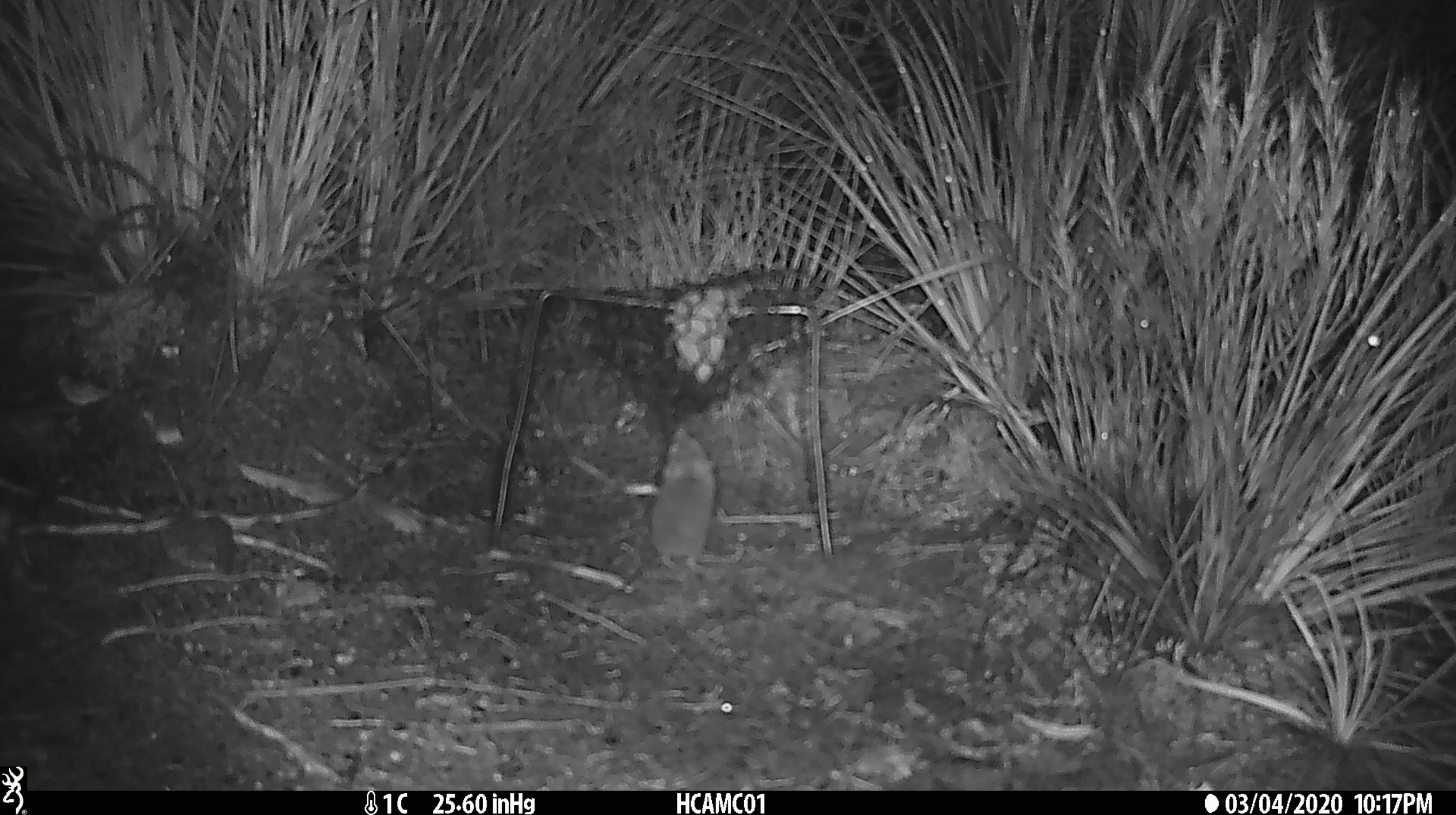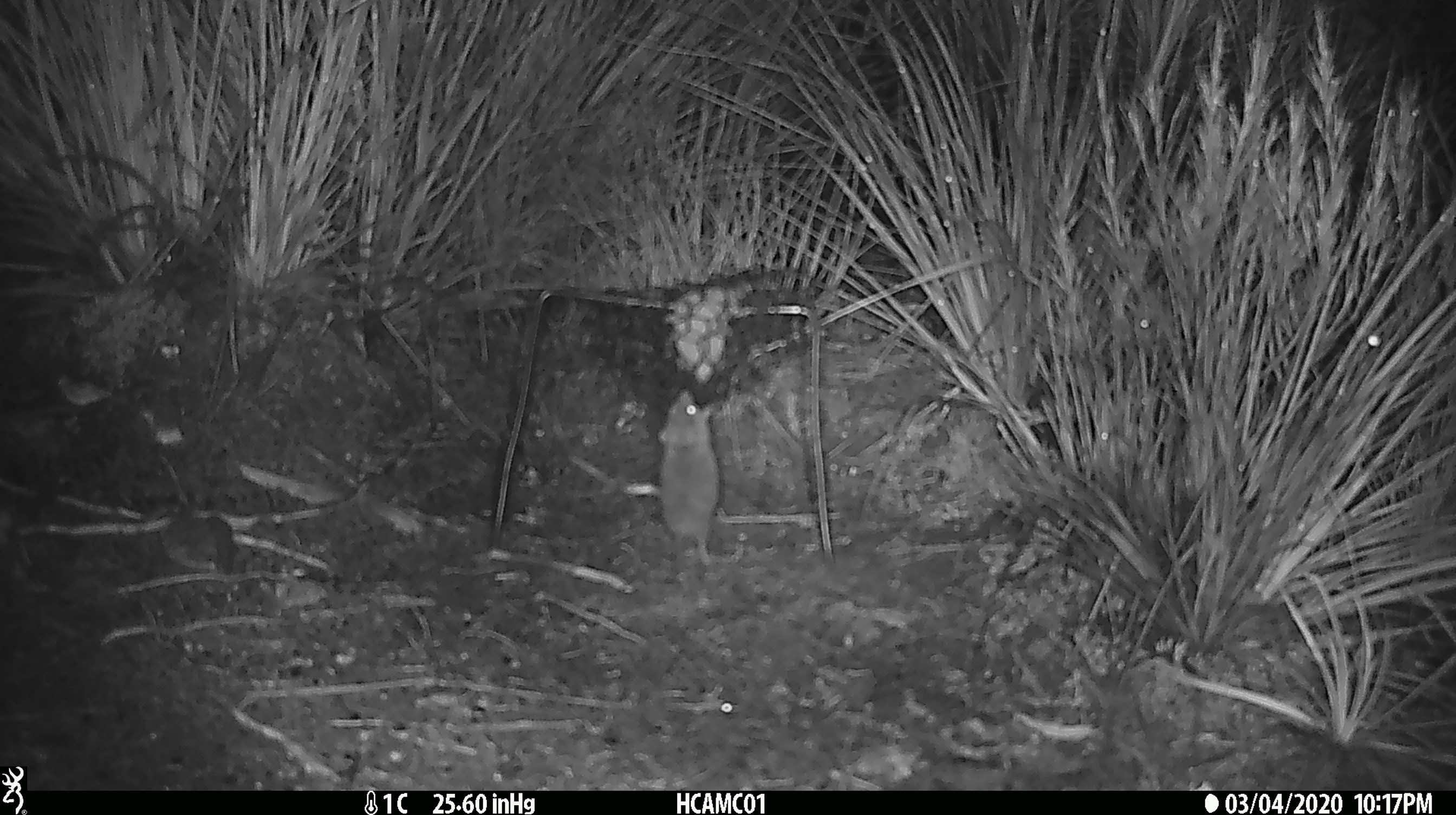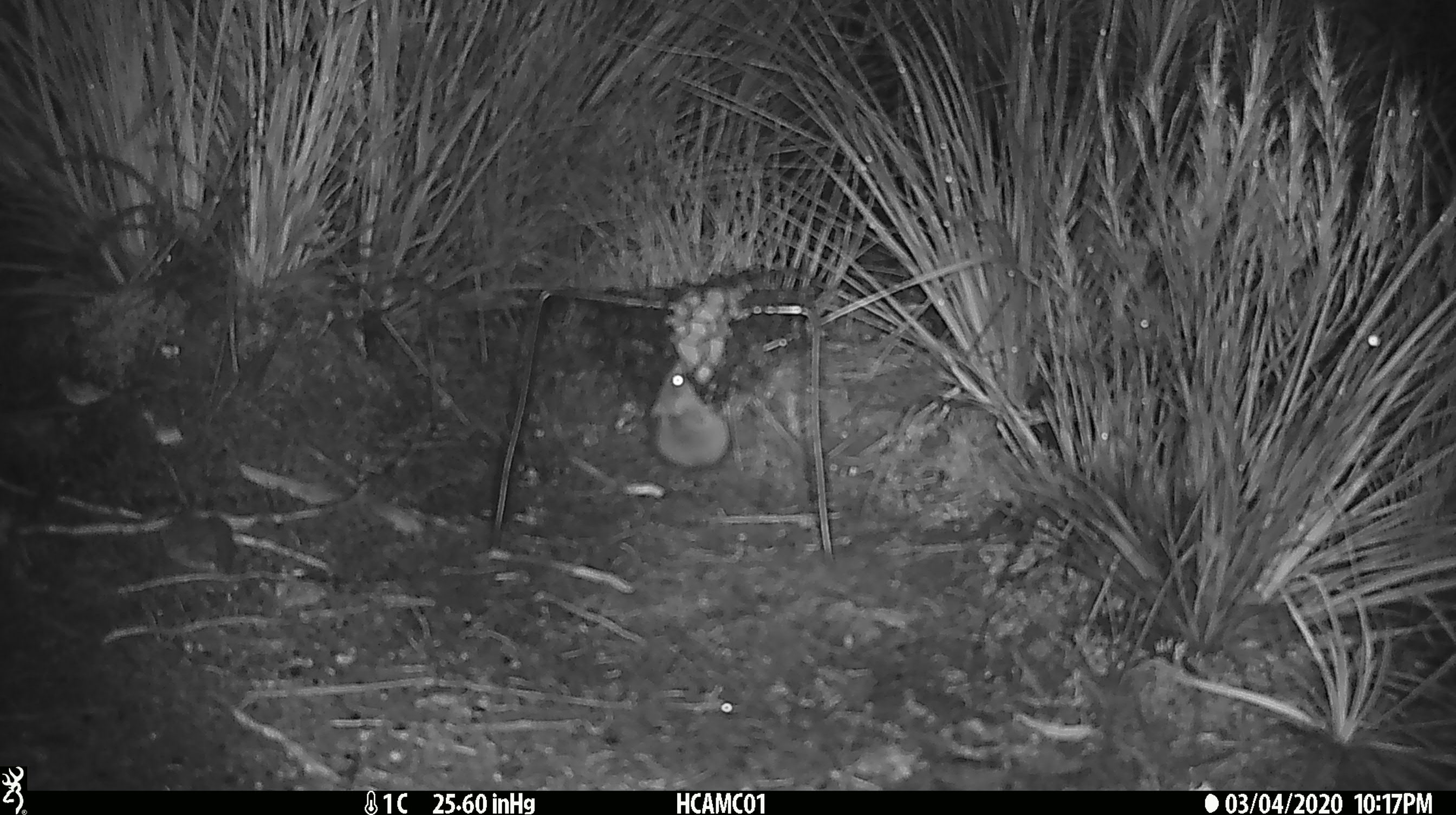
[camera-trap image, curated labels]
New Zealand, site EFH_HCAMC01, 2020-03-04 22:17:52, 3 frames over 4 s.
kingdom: Animalia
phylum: Chordata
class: Mammalia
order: Rodentia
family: Muridae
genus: Mus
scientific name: Mus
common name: mouse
Mouse (Mus).